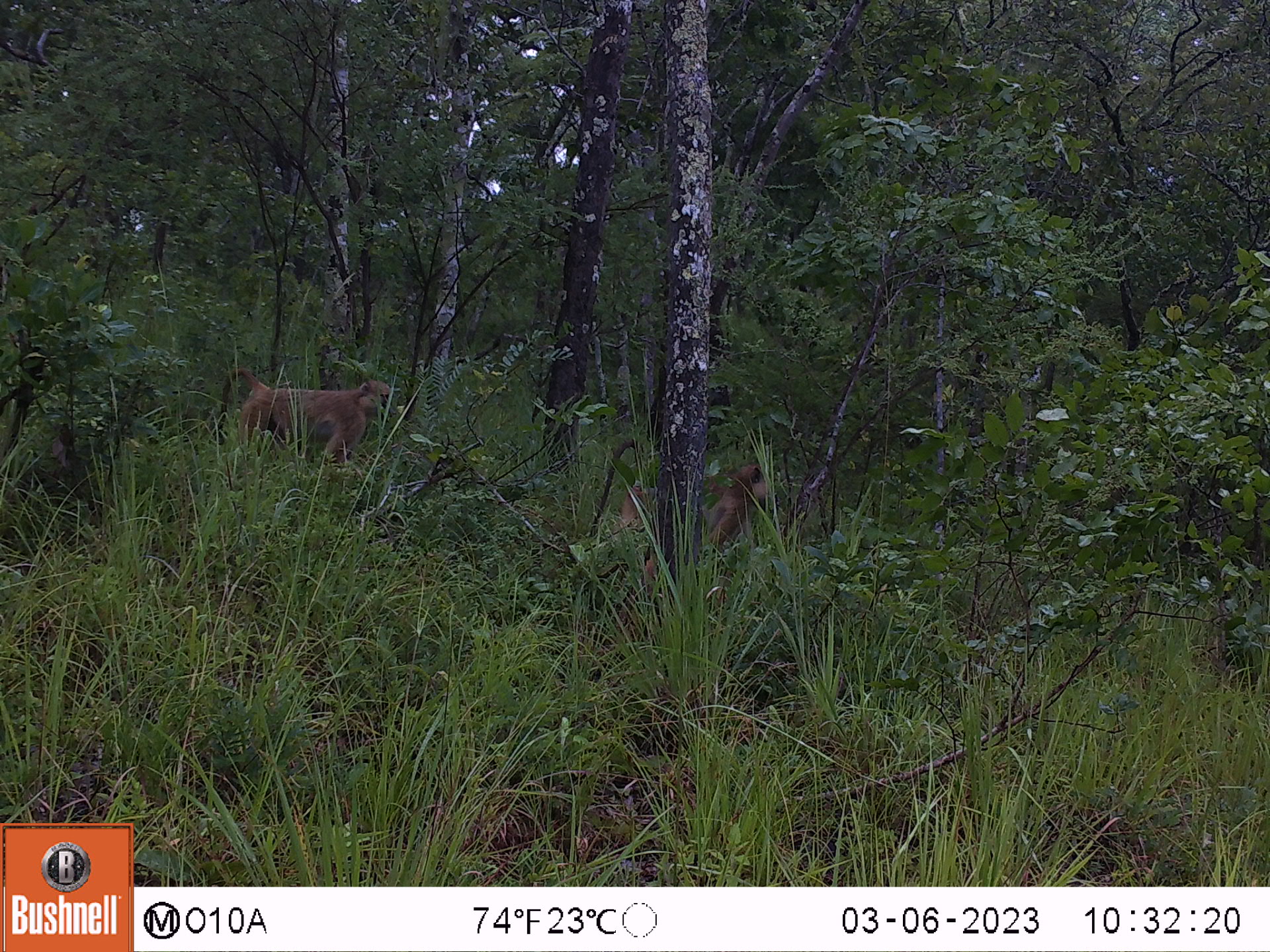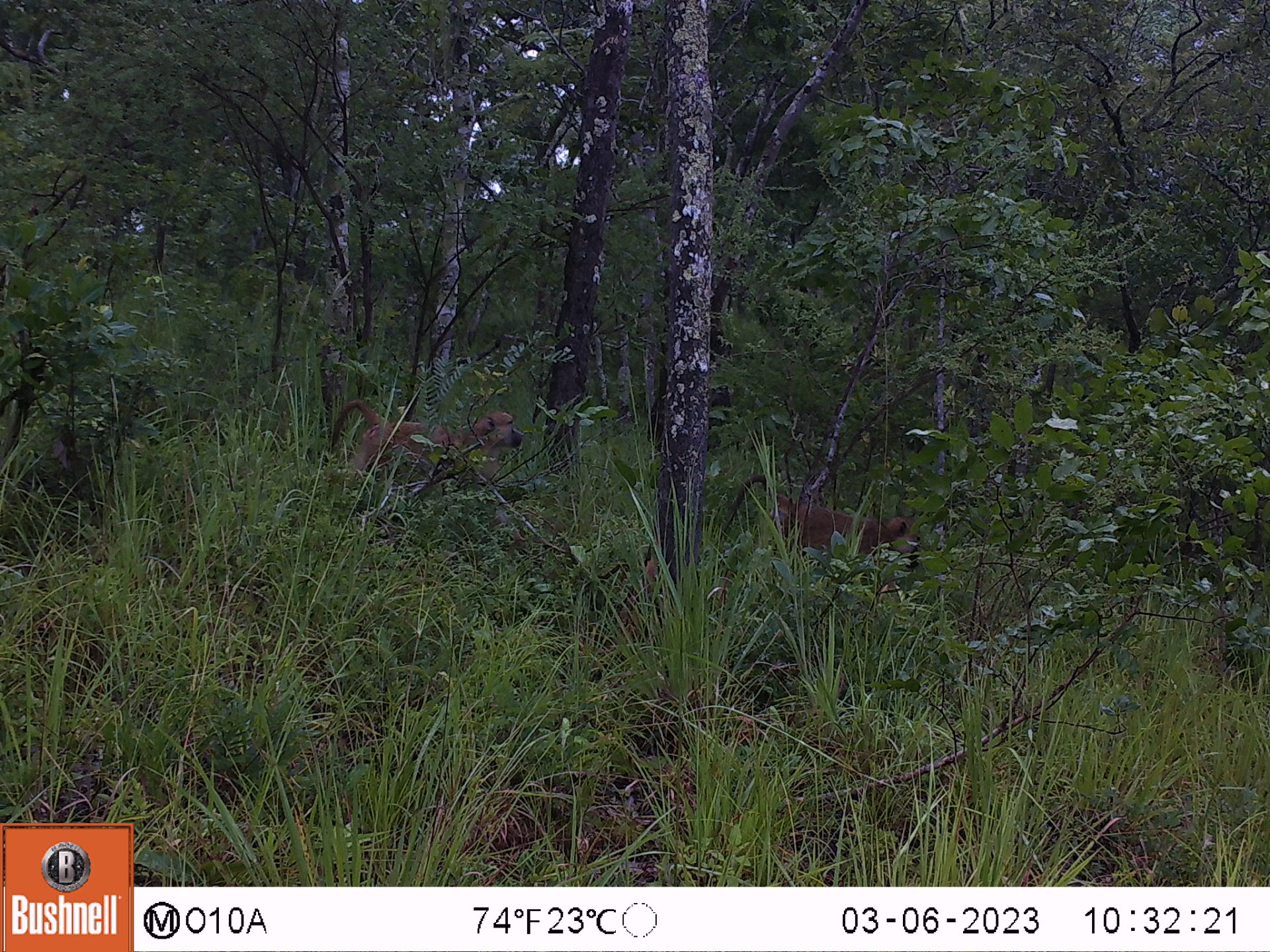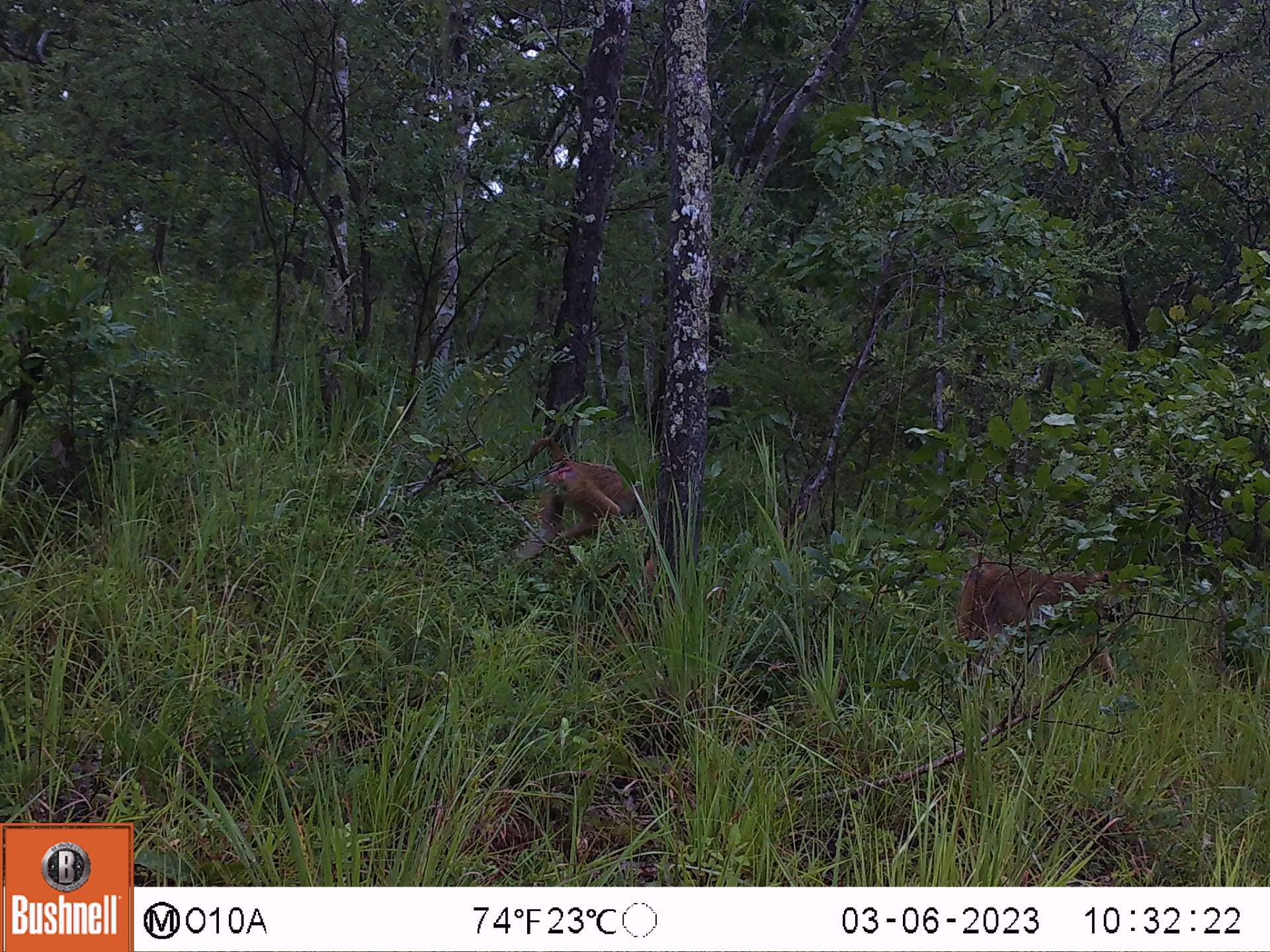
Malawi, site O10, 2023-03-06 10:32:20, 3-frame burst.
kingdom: Animalia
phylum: Chordata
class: Mammalia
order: Primates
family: Cercopithecidae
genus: Papio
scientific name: Papio cynocephalus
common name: yellow baboon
Yellow baboon (Papio cynocephalus), count 2.